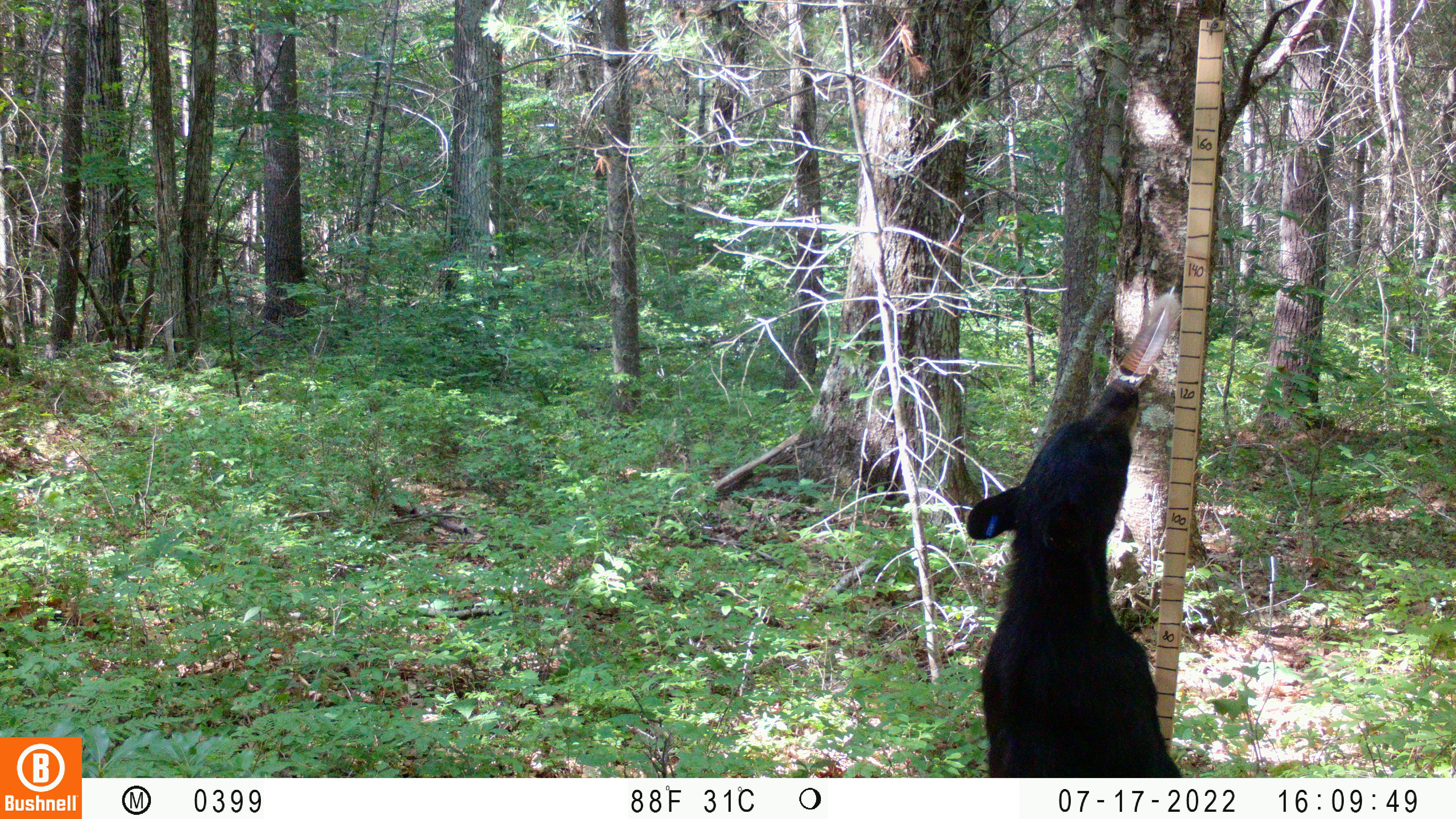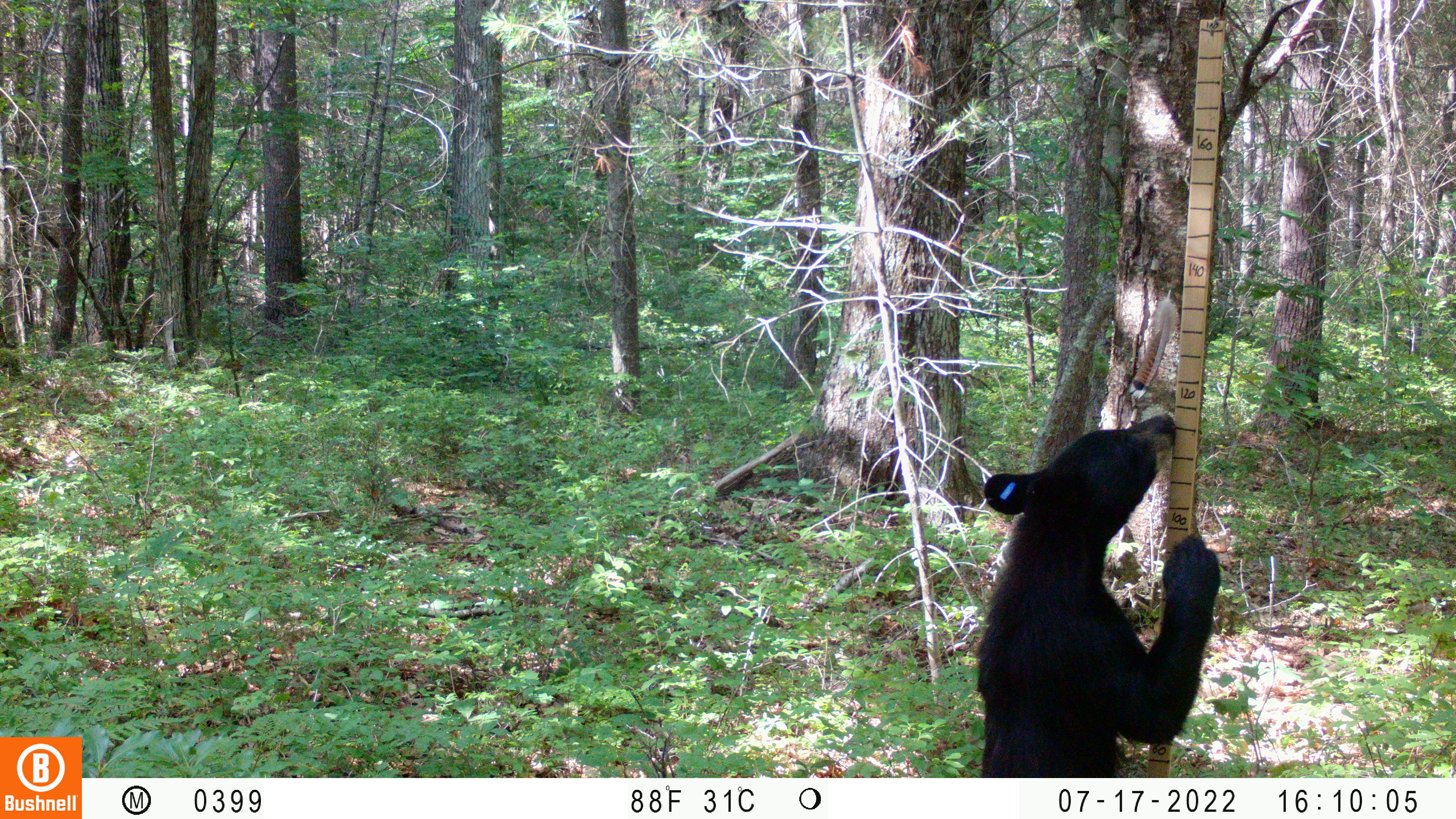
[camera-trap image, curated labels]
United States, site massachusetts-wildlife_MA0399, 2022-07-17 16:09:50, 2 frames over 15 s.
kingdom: Animalia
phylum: Chordata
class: Mammalia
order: Carnivora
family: Ursidae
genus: Ursus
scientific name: Ursus americanus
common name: black bear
Black bear (Ursus americanus).